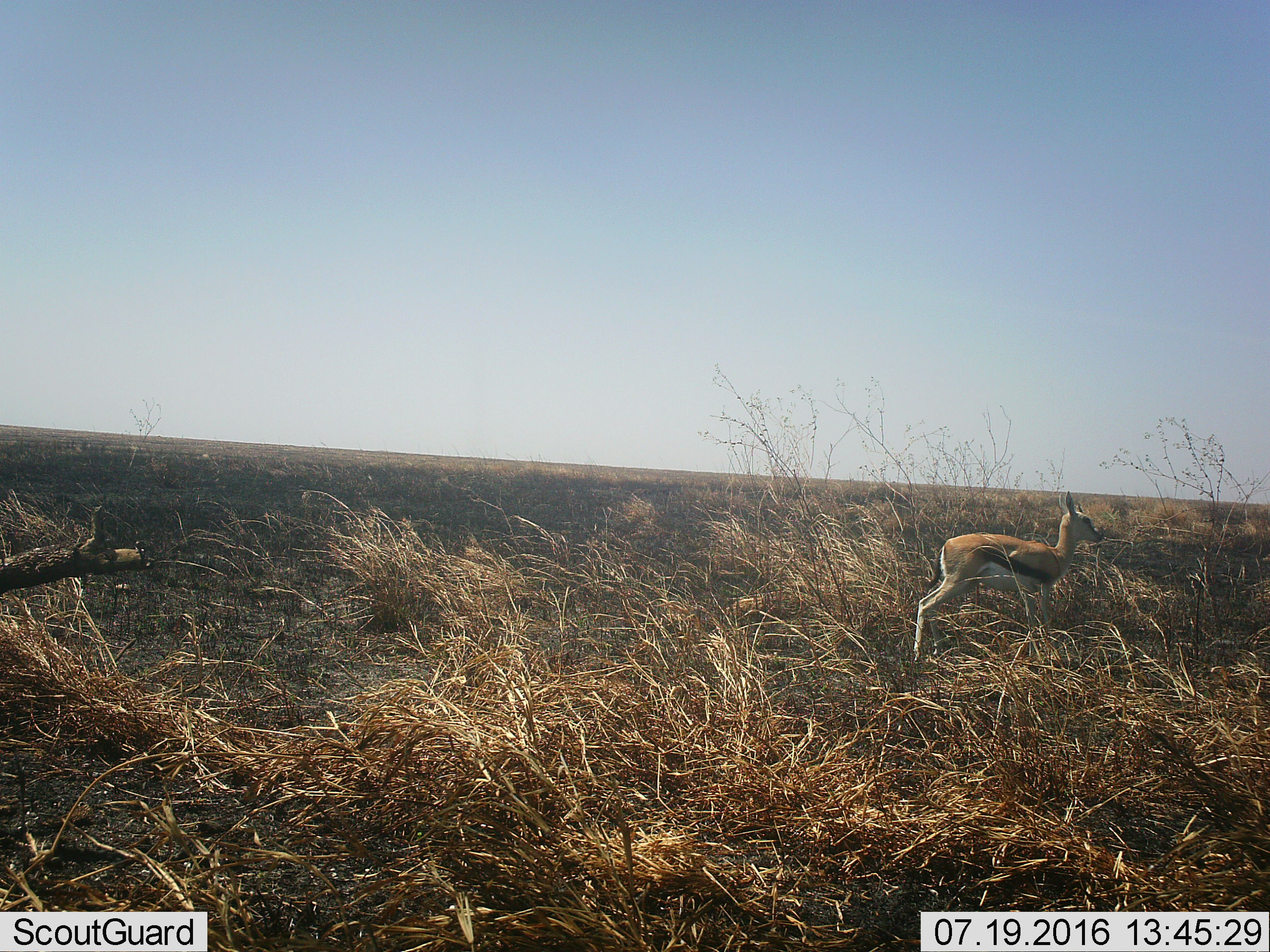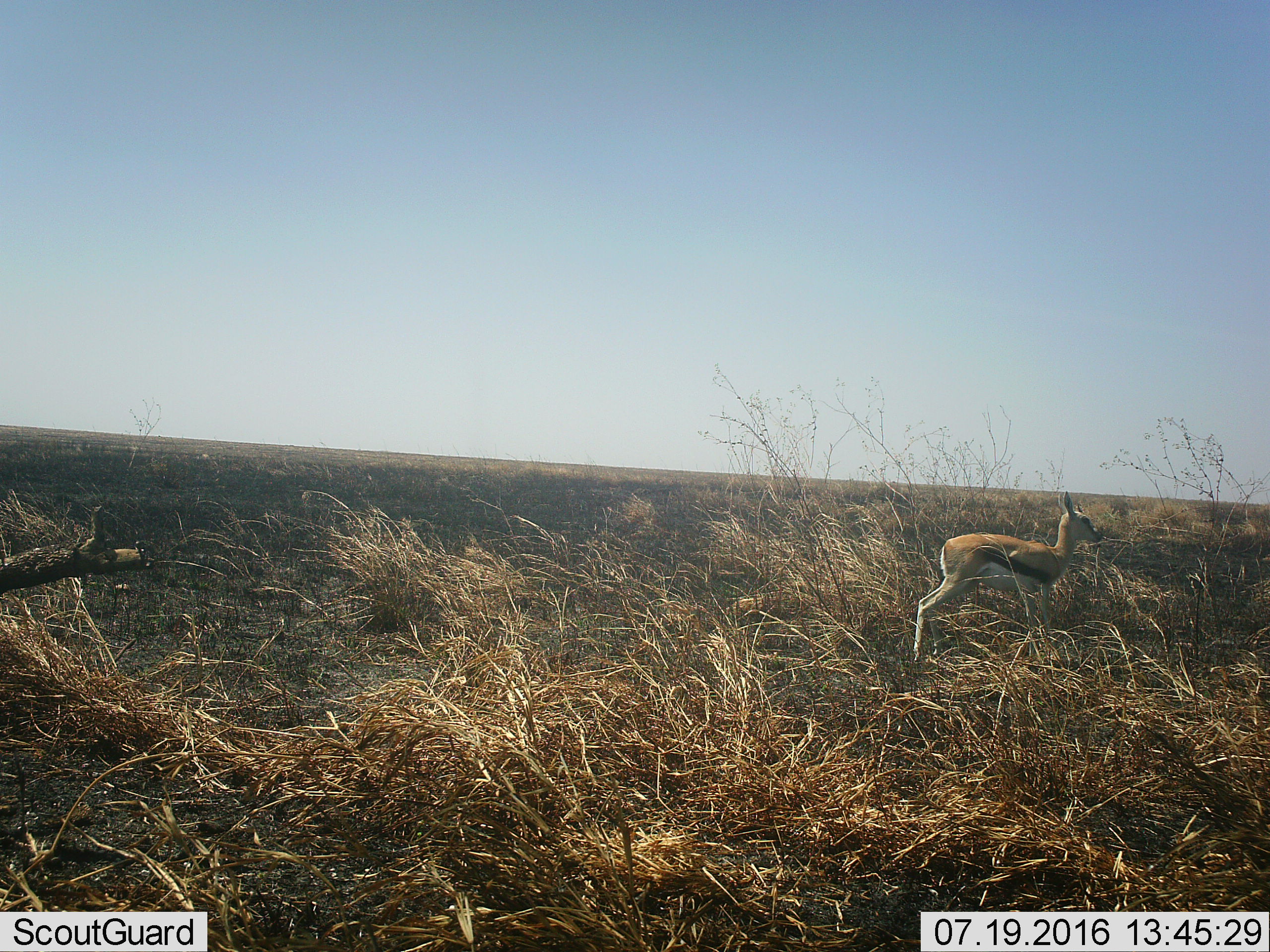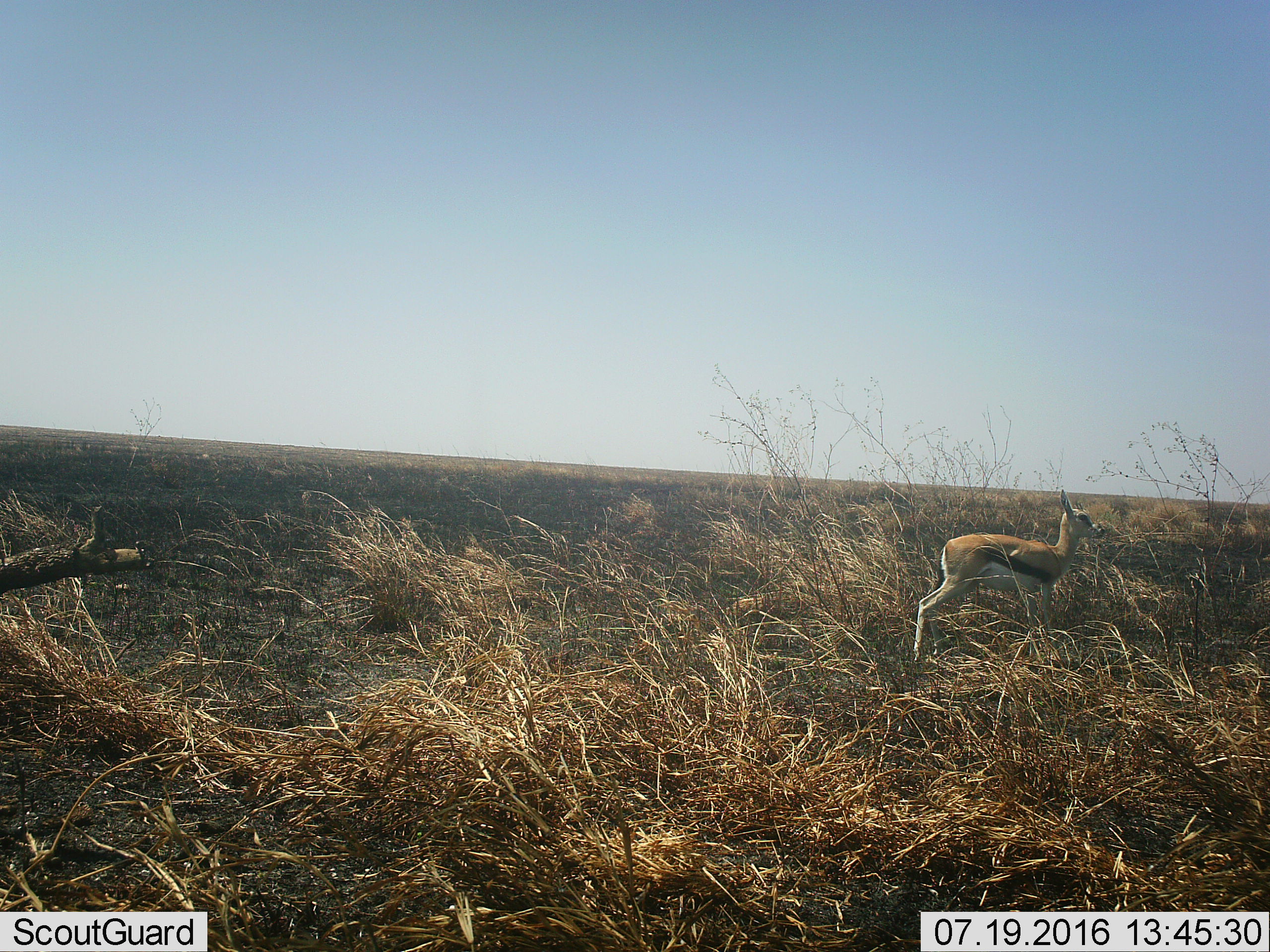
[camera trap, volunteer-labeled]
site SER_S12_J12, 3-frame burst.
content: unidentified animal